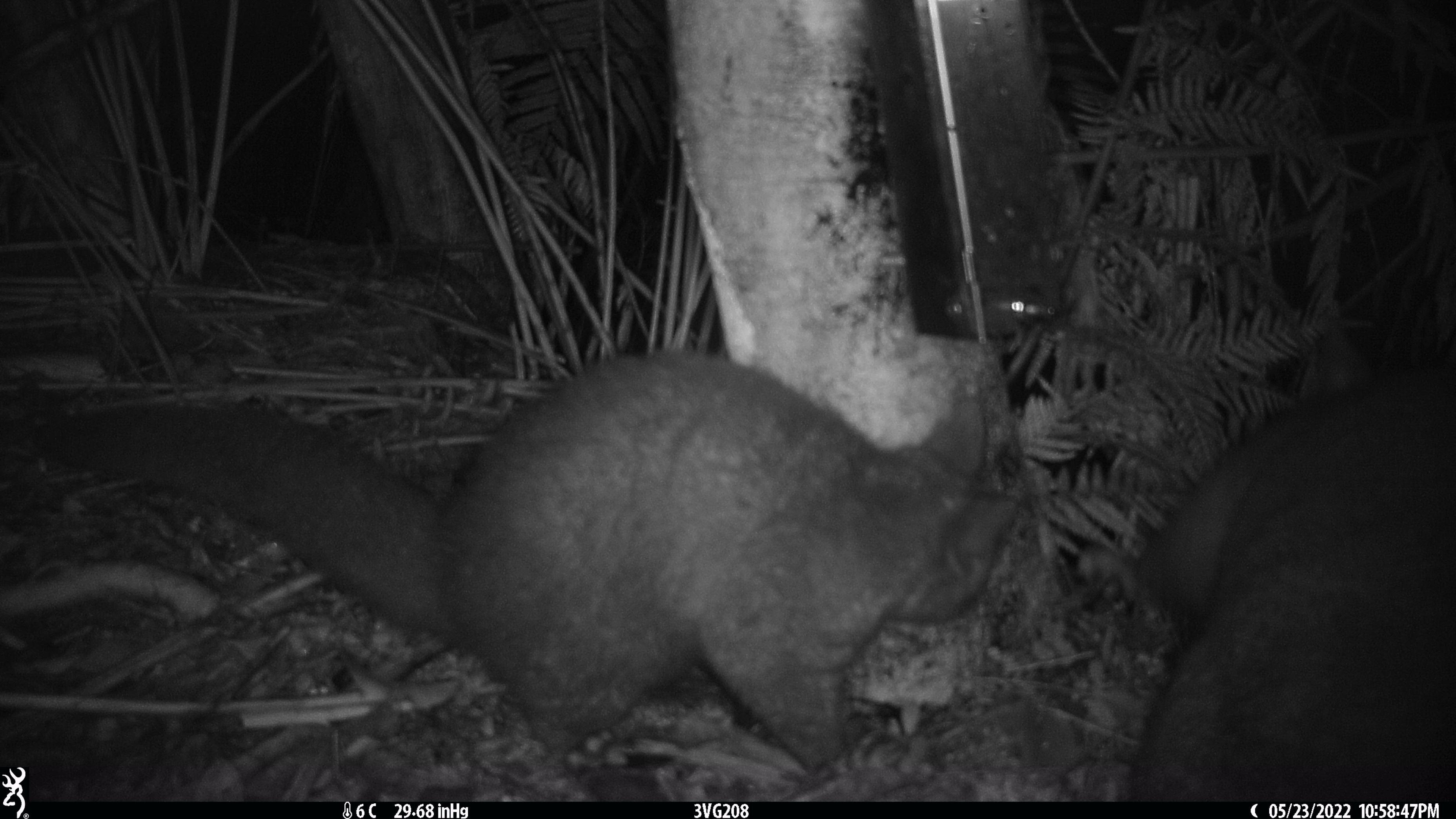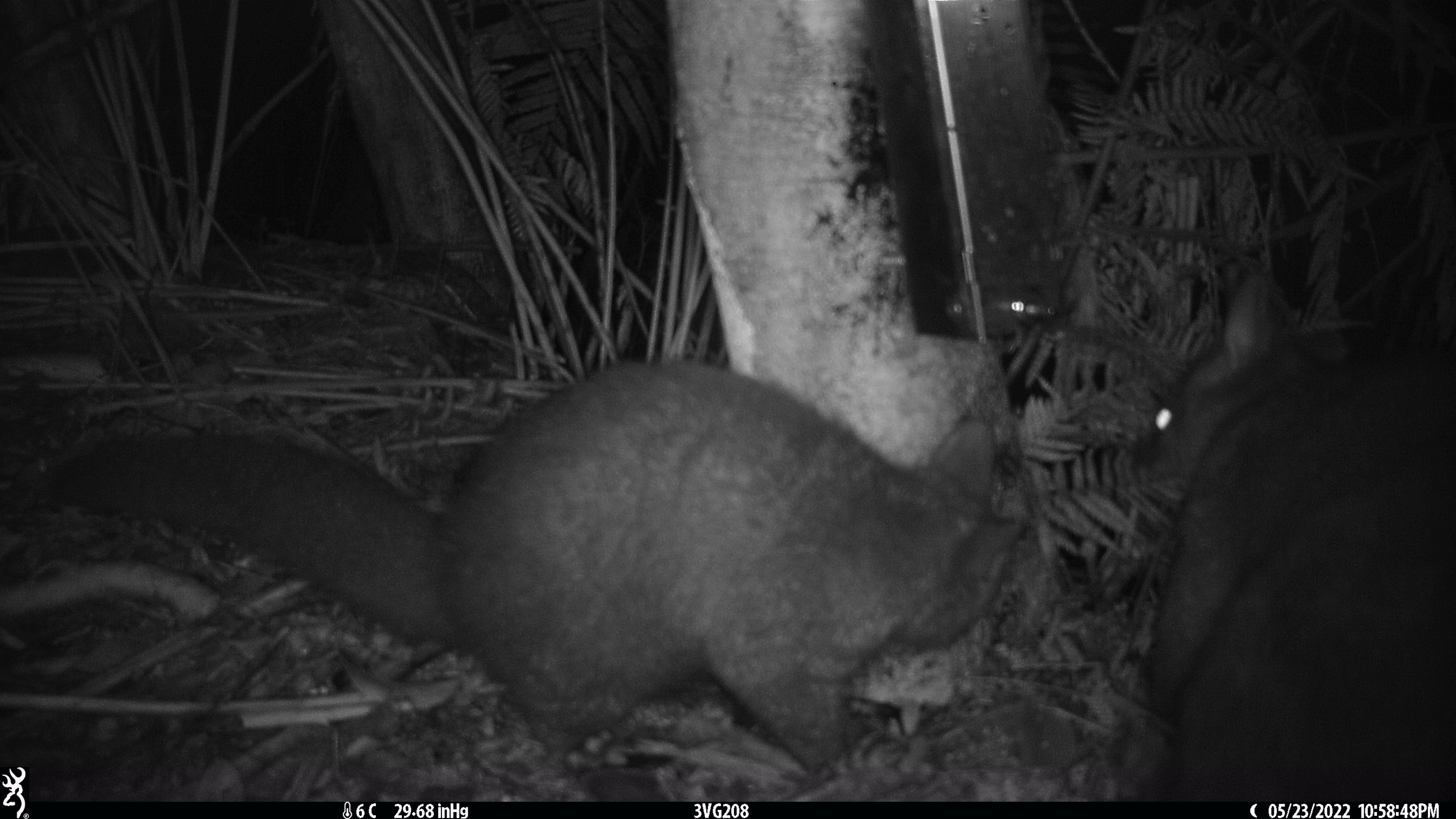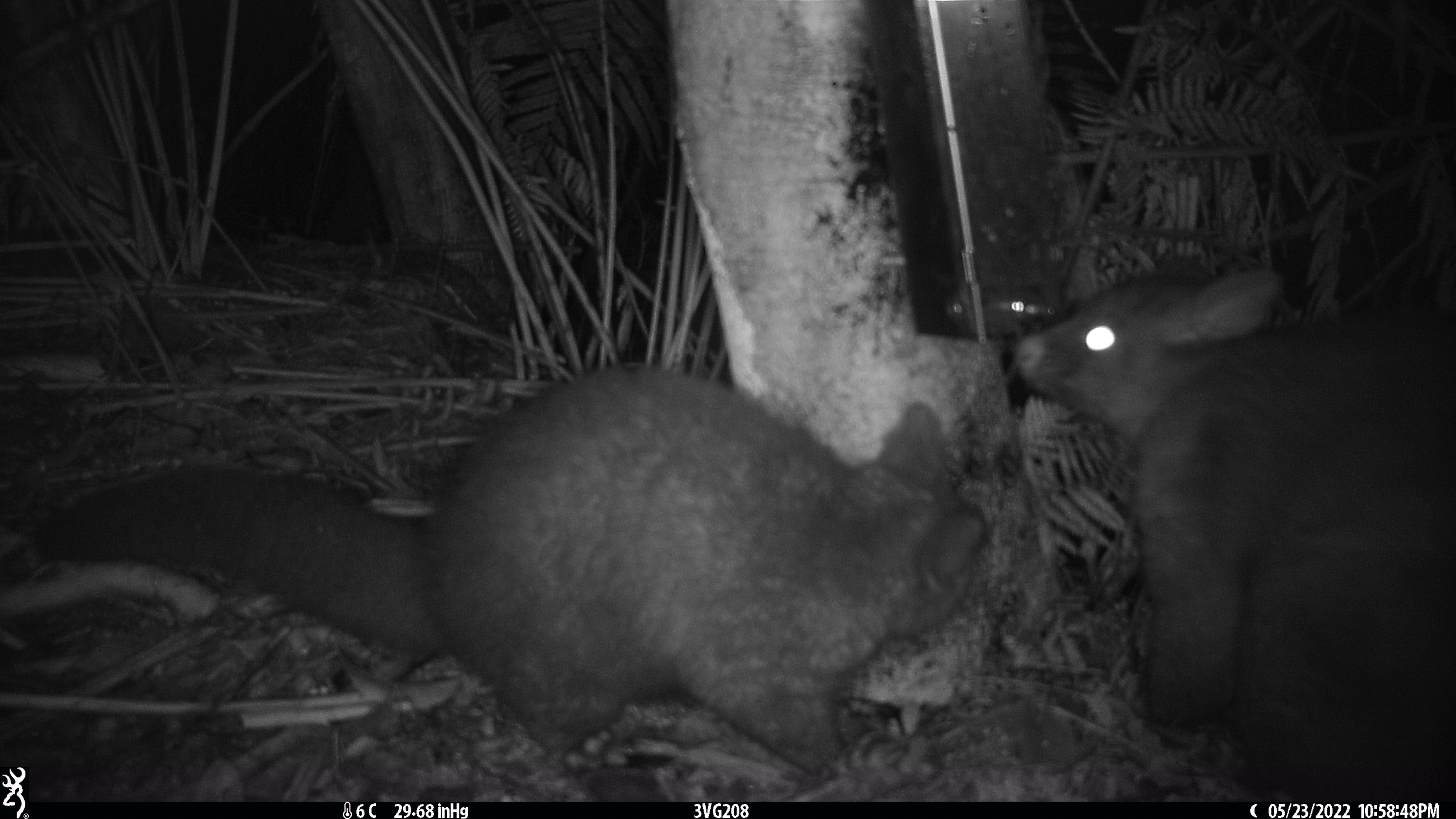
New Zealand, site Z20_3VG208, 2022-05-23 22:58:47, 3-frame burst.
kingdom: Animalia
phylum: Chordata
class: Mammalia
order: Diprotodontia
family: Phalangeridae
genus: Trichosurus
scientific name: Trichosurus vulpecula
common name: common brushtail possum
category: possum